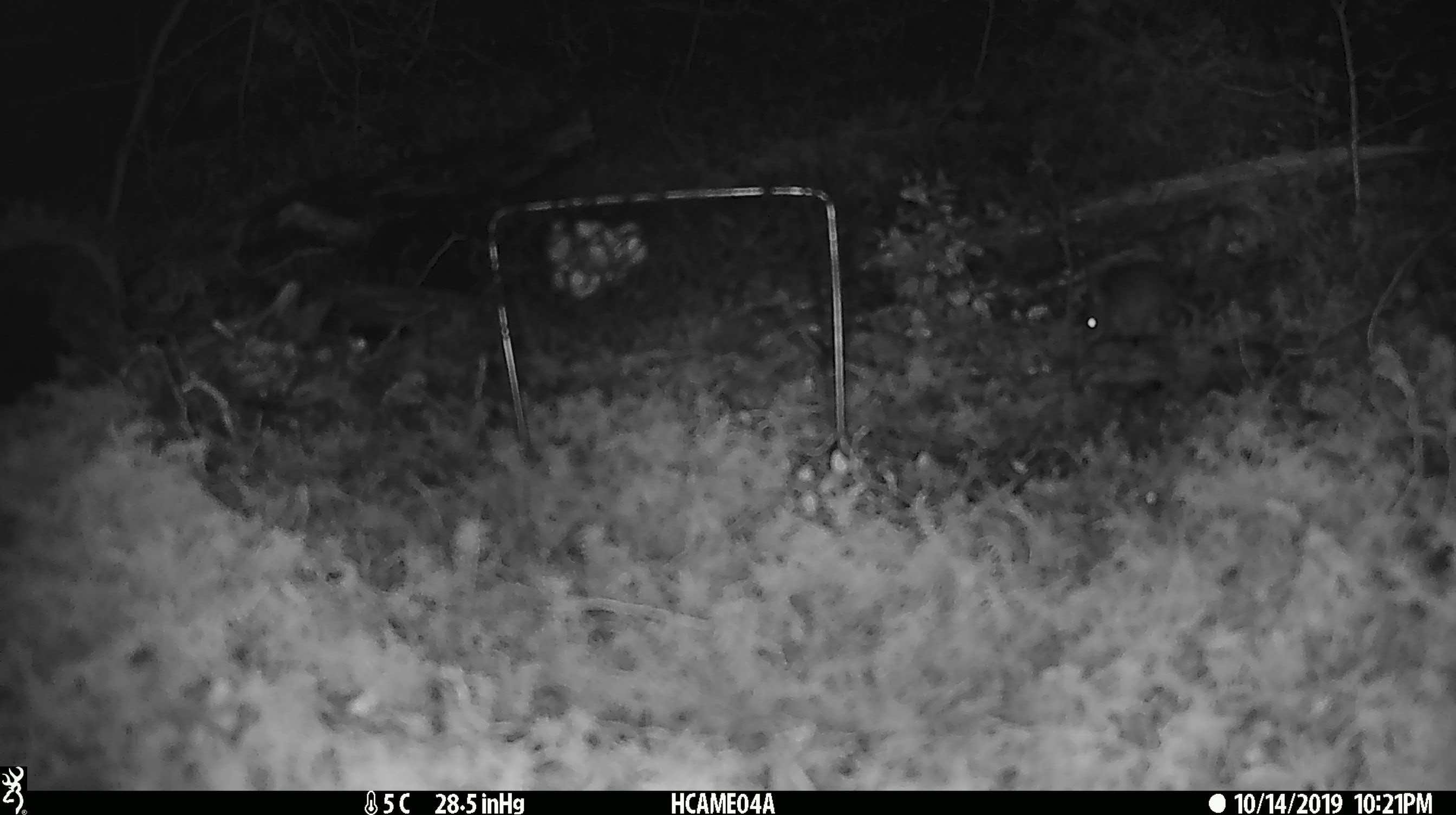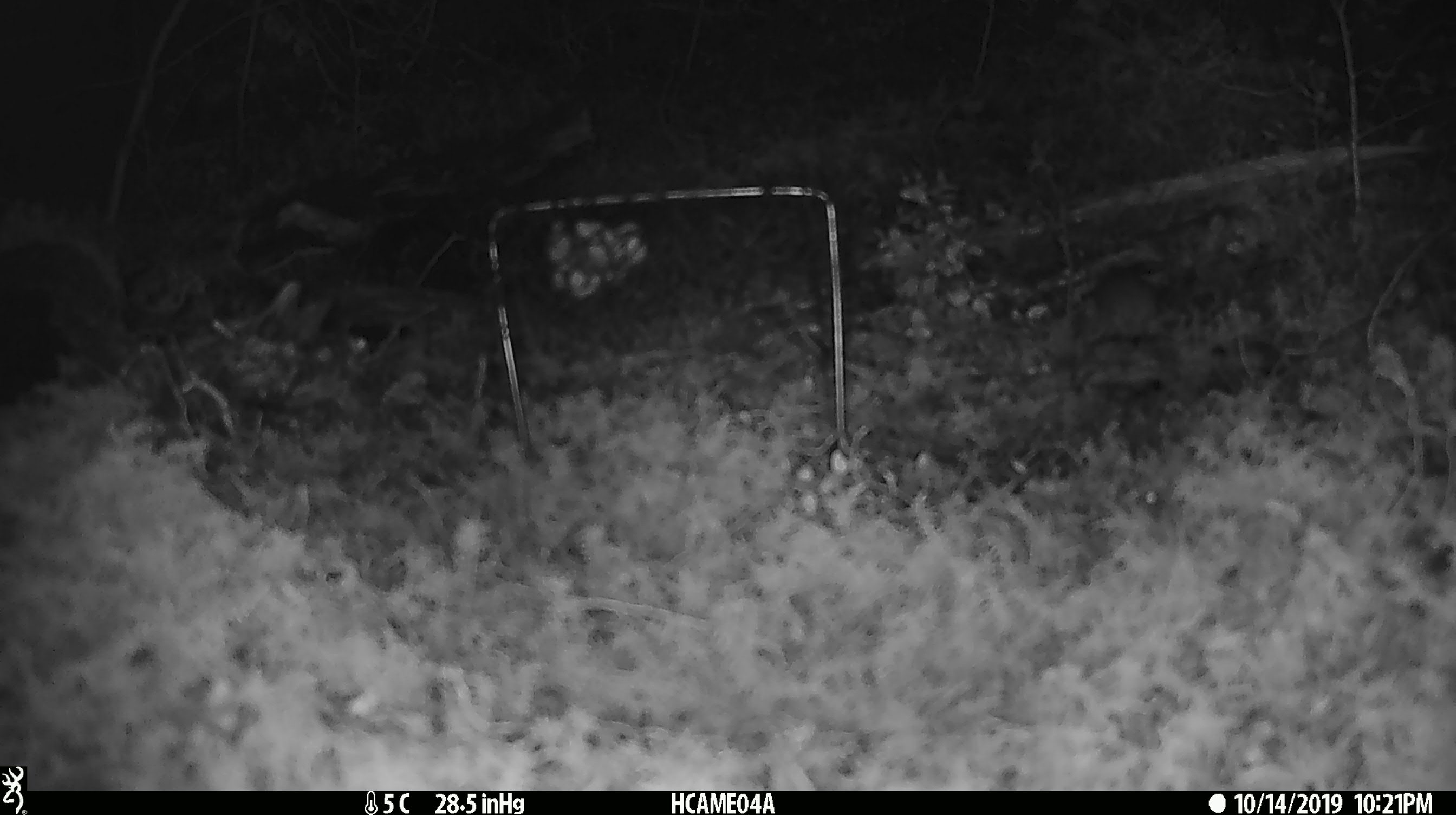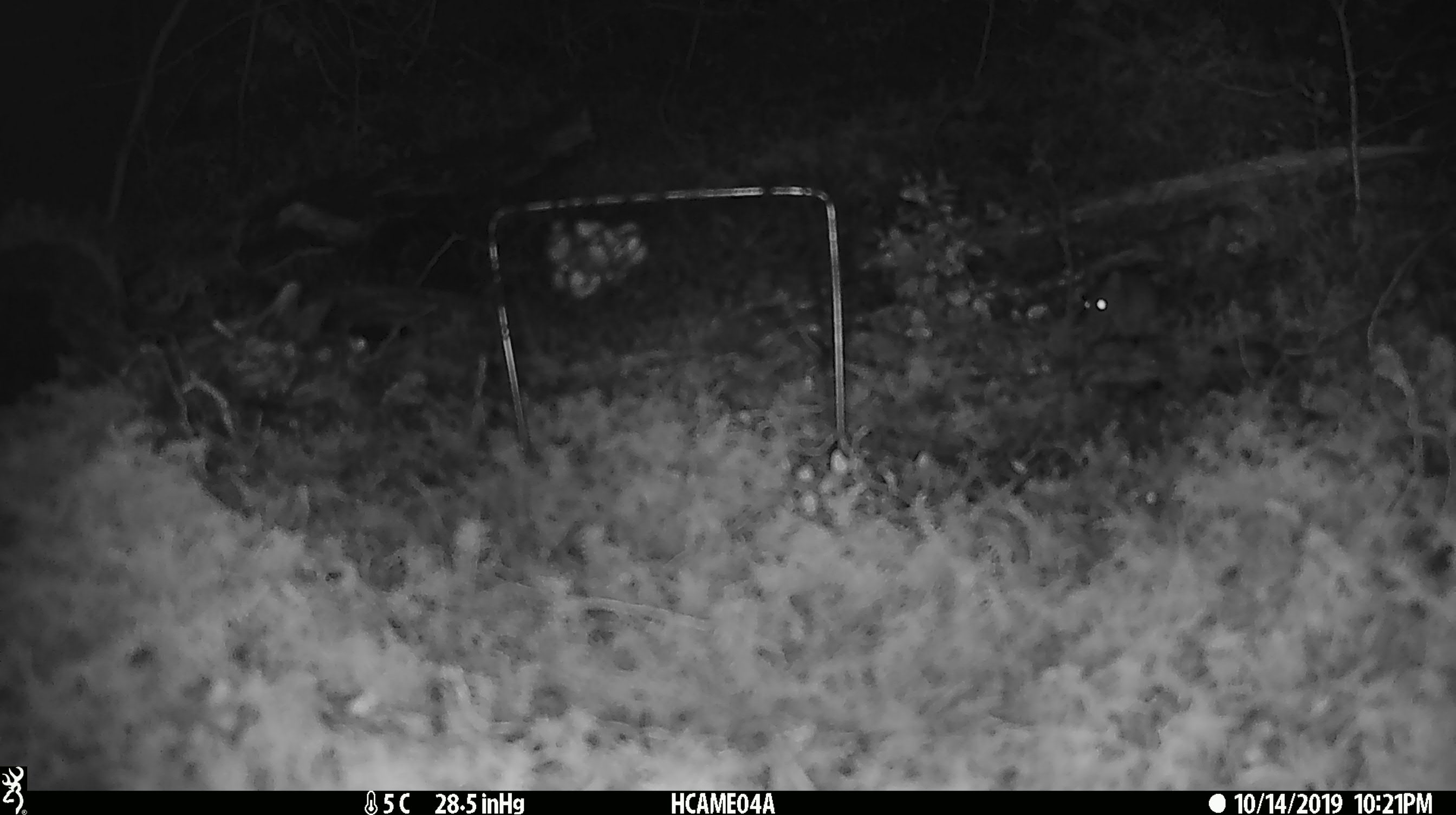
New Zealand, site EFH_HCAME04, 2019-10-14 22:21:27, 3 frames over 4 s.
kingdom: Animalia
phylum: Chordata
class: Mammalia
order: Rodentia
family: Muridae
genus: Mus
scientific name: Mus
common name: mouse